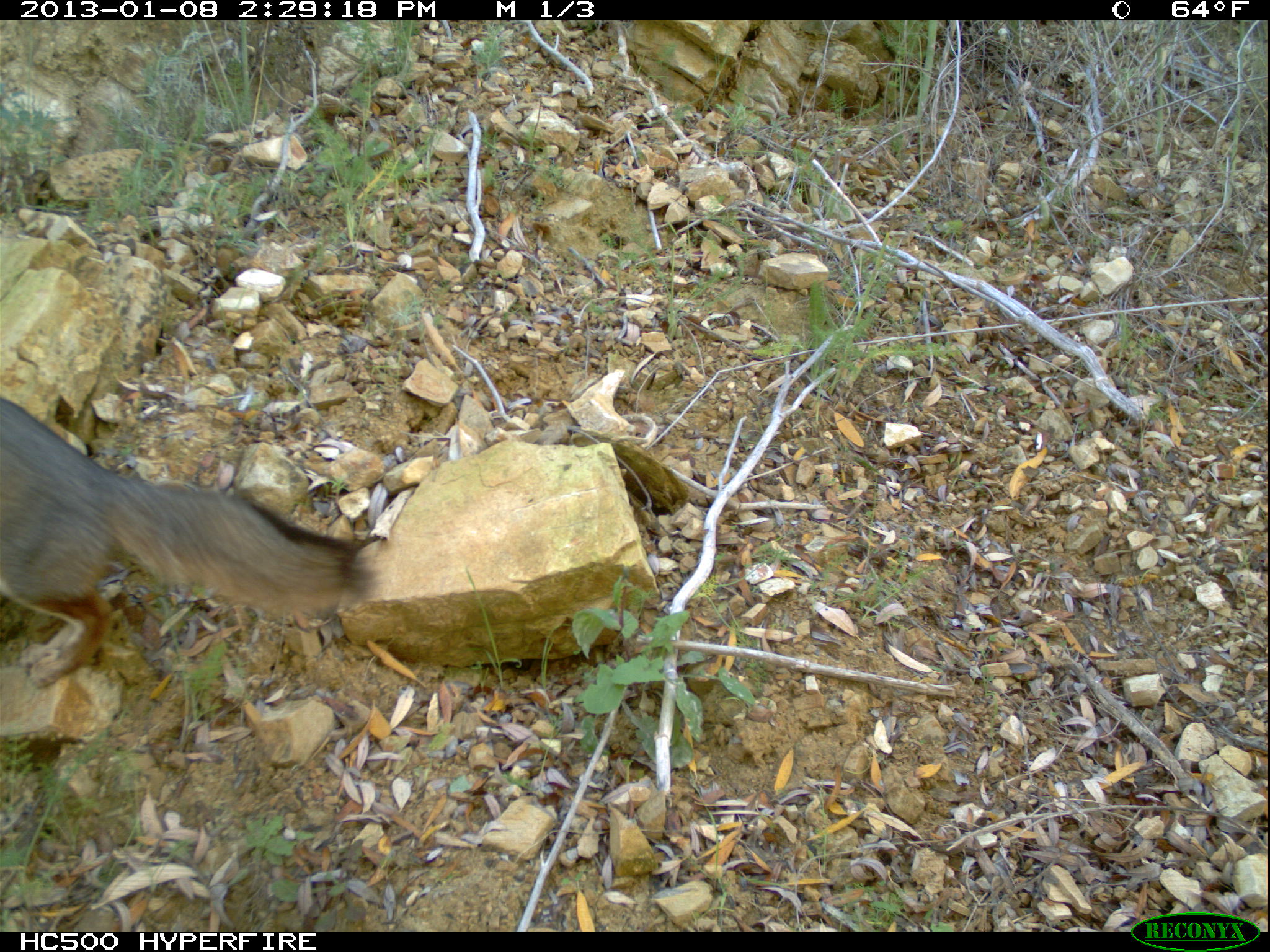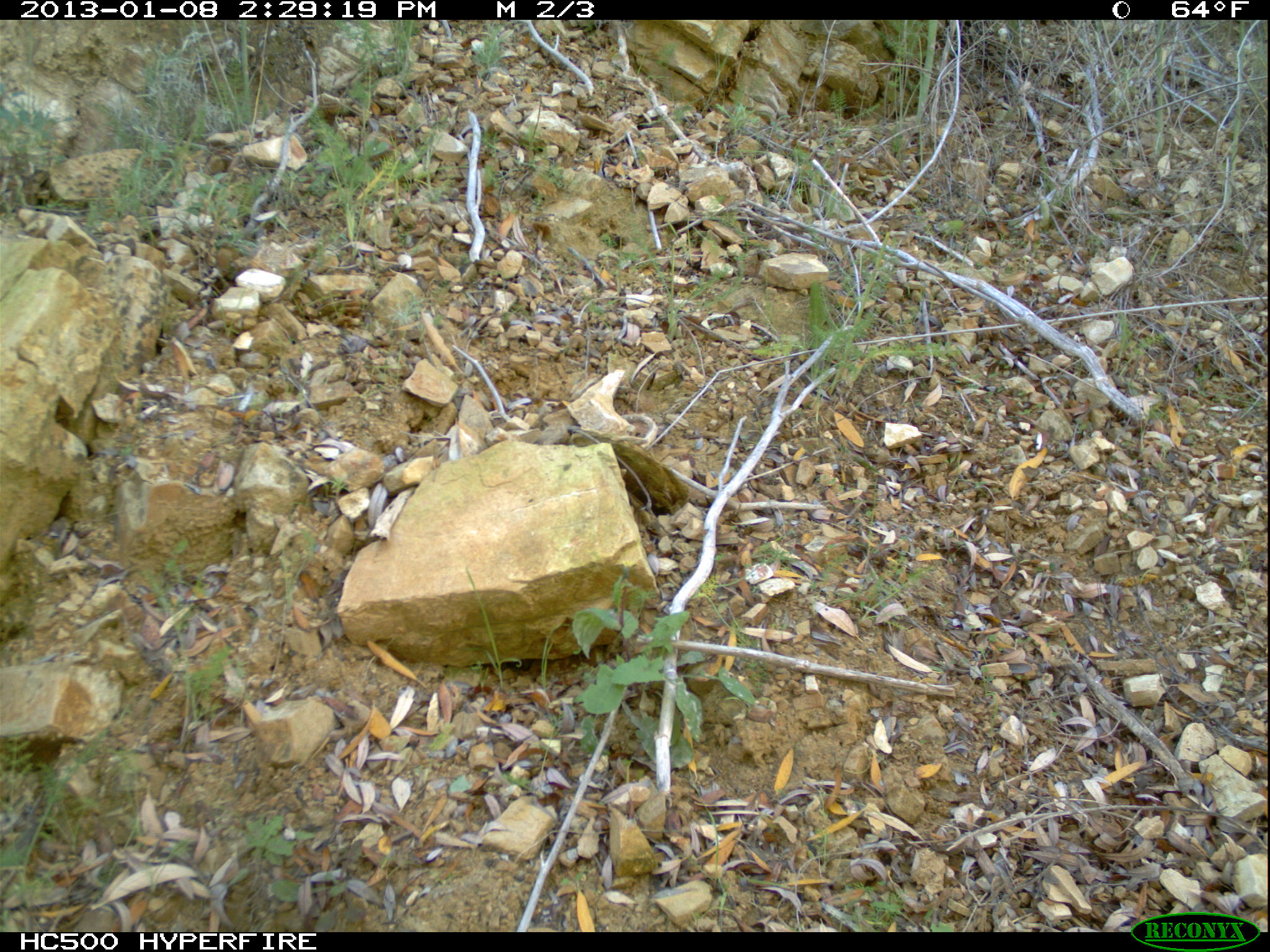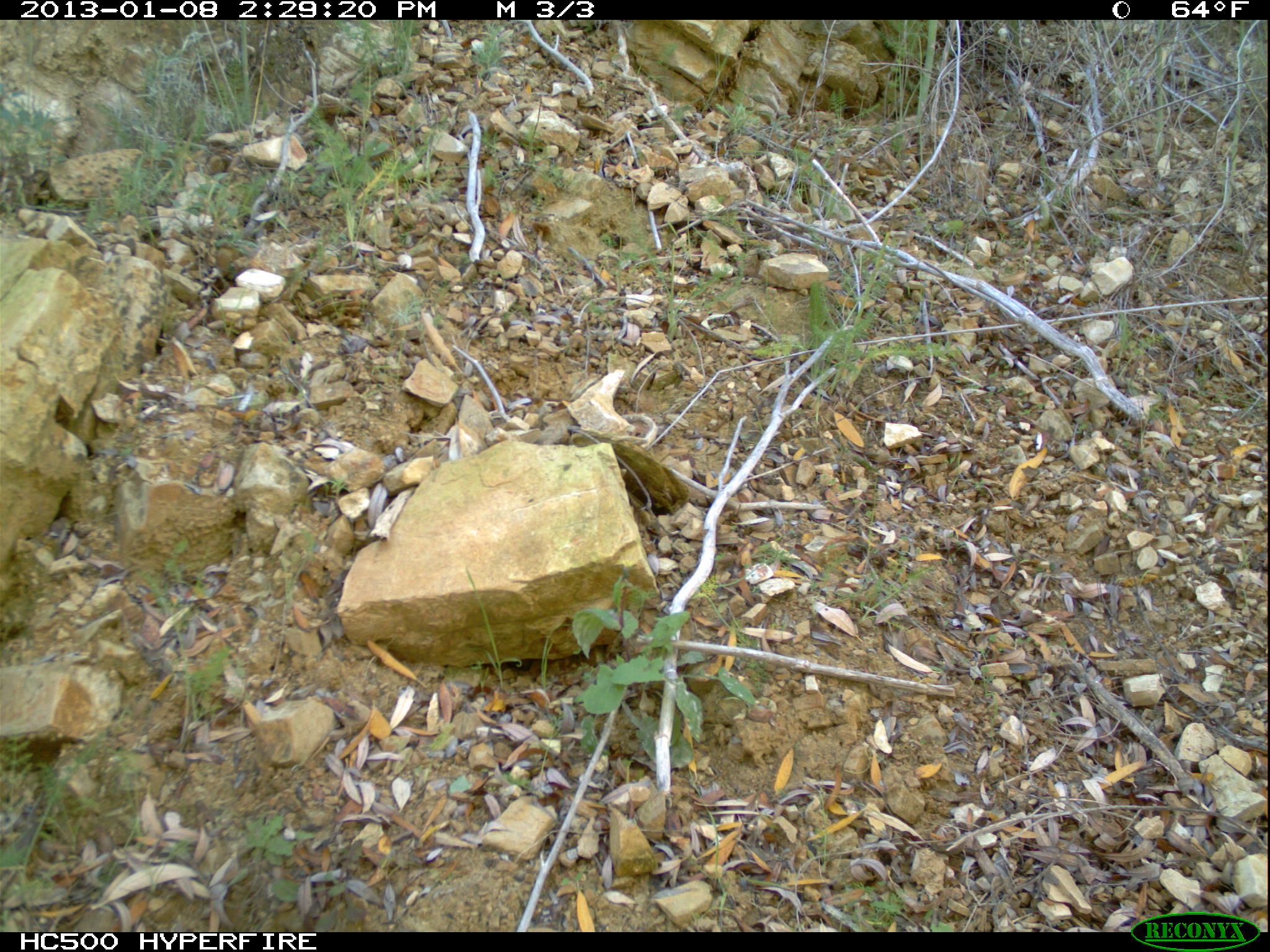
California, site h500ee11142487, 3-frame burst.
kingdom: Animalia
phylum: Chordata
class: Mammalia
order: Carnivora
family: Canidae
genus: Urocyon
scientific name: Urocyon littoralis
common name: island fox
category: fox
Fox (island fox) (Urocyon littoralis).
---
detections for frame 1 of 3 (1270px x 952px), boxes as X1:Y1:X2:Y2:
fox: 0:397:386:689